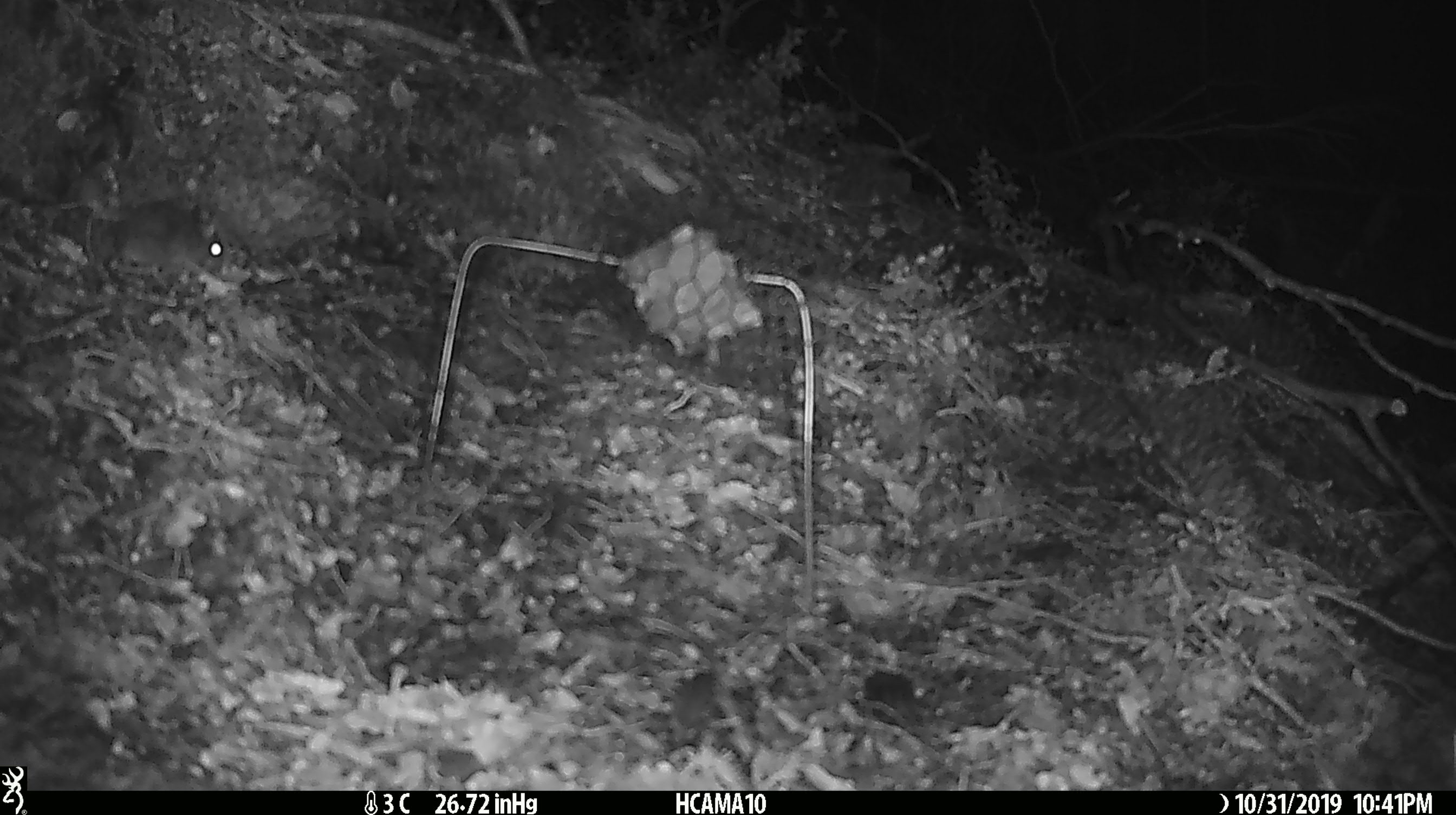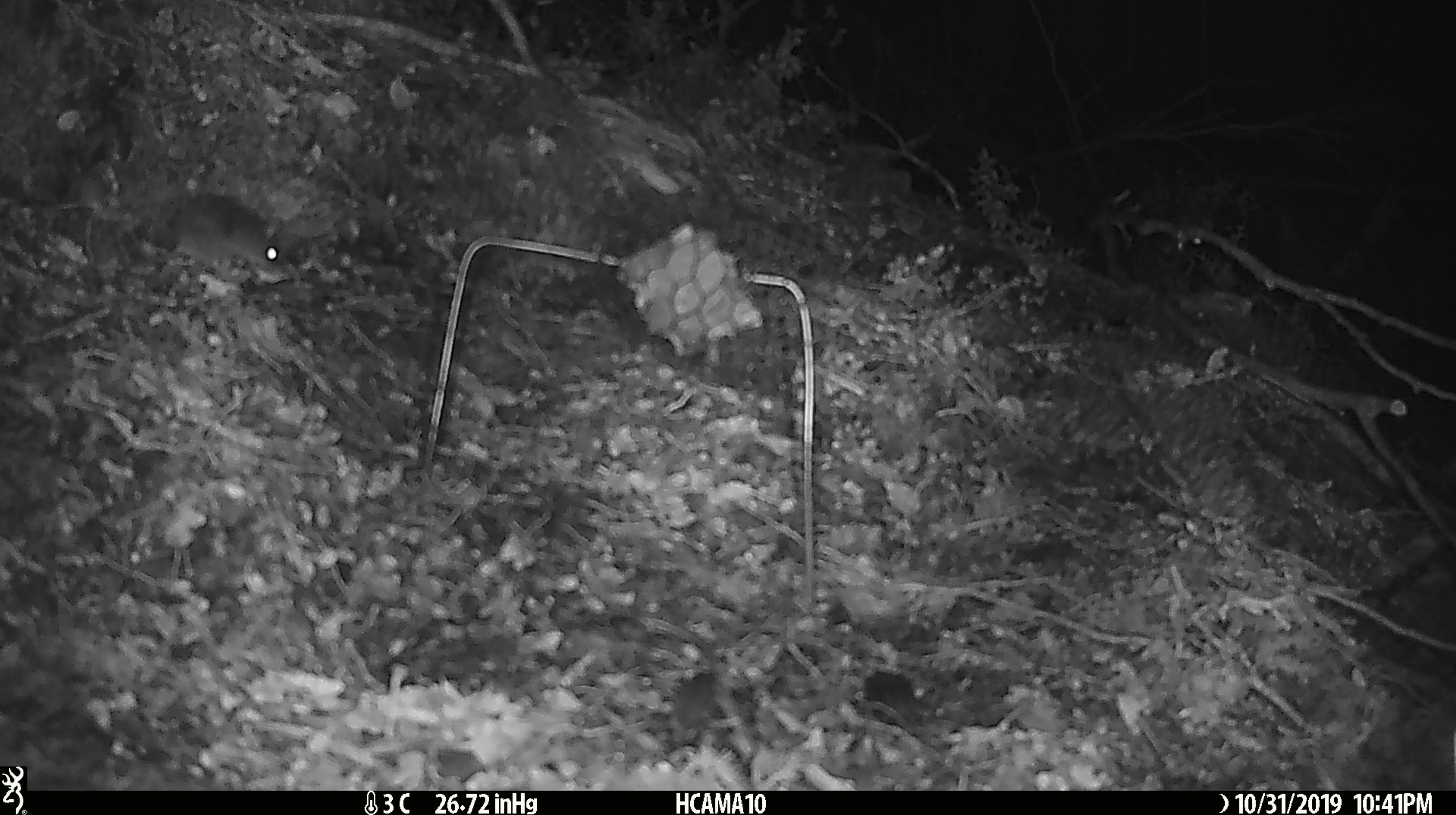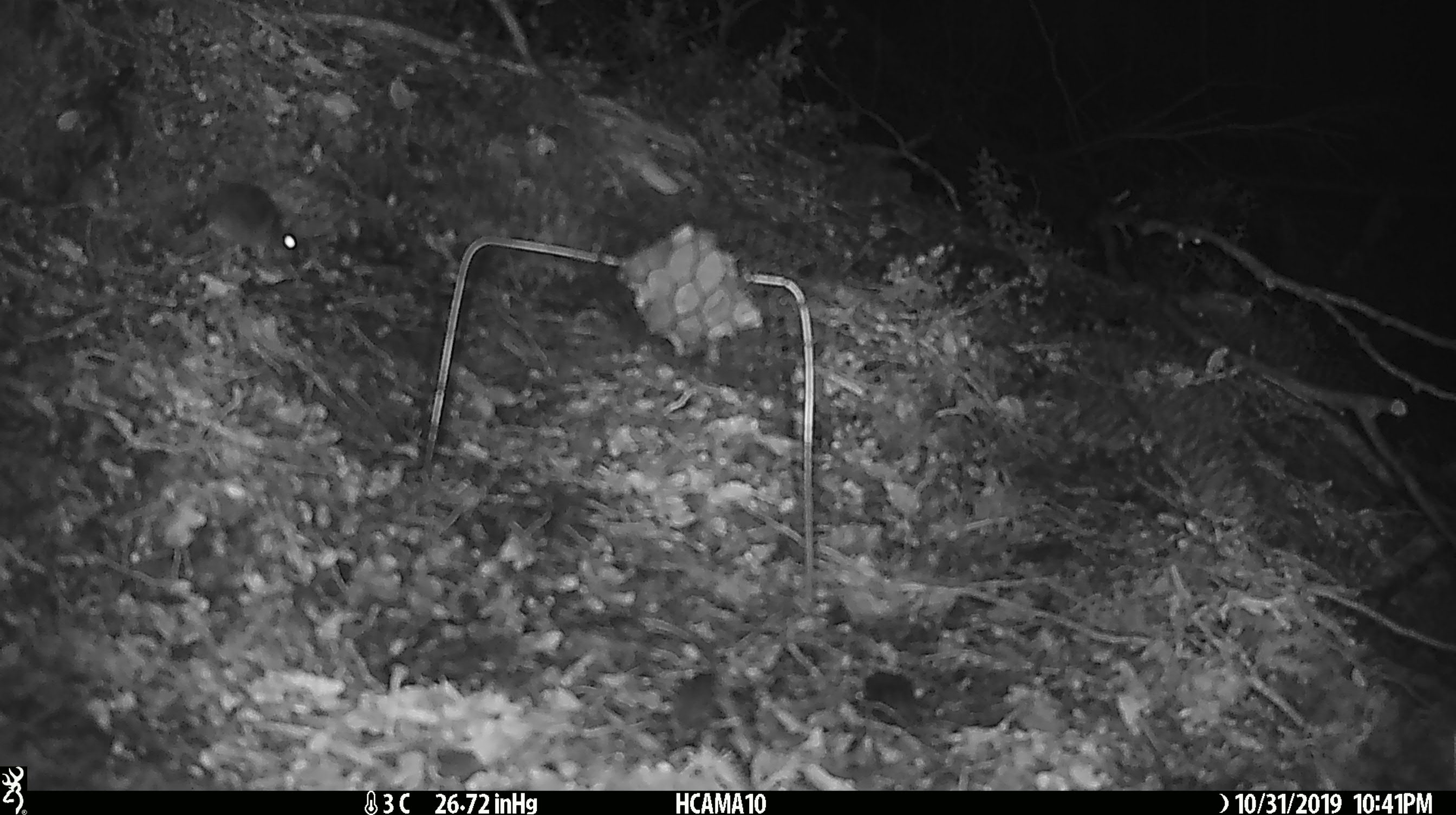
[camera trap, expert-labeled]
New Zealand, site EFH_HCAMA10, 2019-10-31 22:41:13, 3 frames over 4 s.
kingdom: Animalia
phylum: Chordata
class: Mammalia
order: Rodentia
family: Muridae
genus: Mus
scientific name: Mus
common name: mouse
Mouse (Mus).